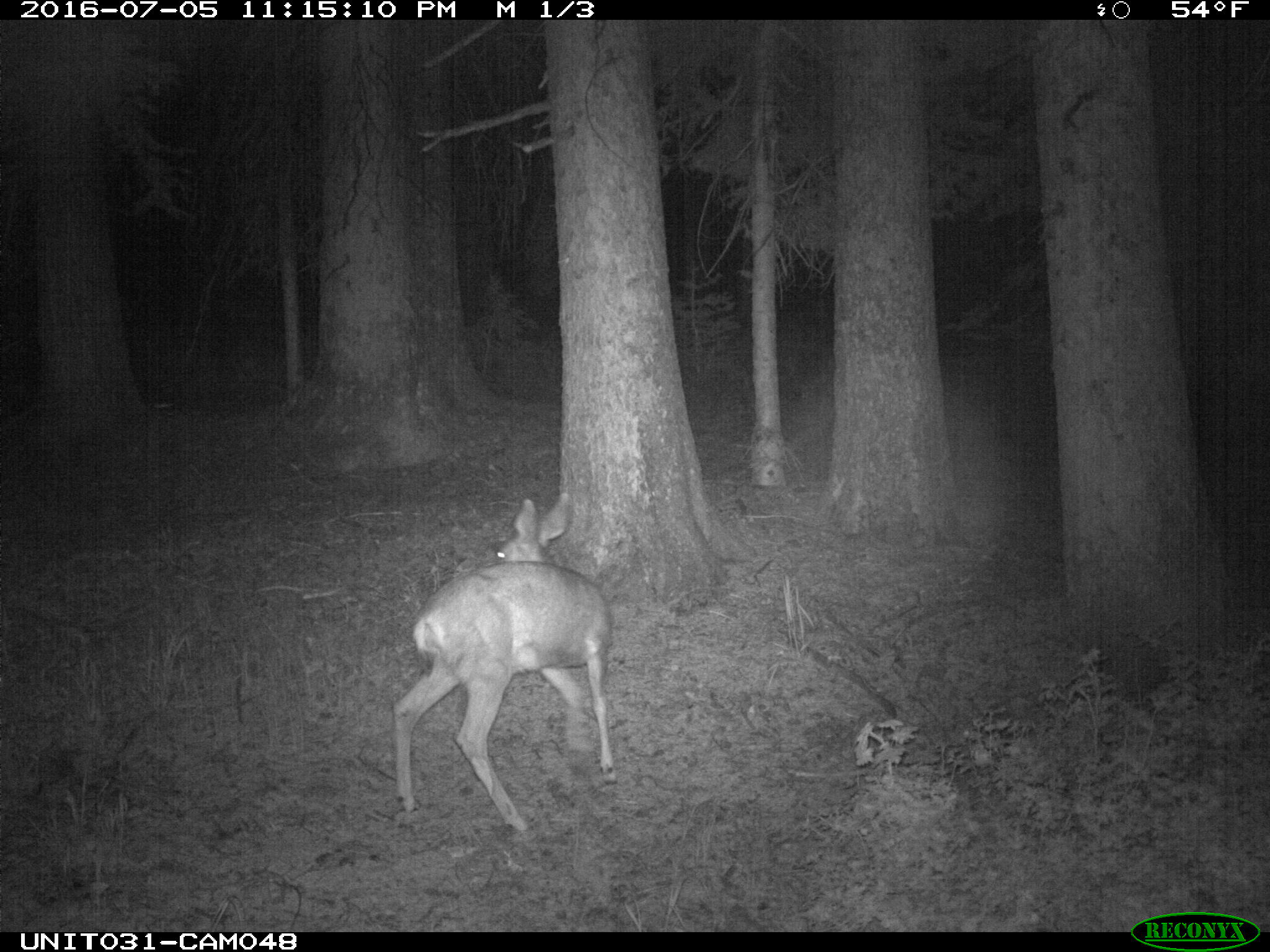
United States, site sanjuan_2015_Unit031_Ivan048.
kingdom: Animalia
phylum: Chordata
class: Mammalia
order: Artiodactyla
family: Cervidae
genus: Odocoileus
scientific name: Odocoileus hemionus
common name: mule deer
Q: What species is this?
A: Odocoileus hemionus (mule deer).